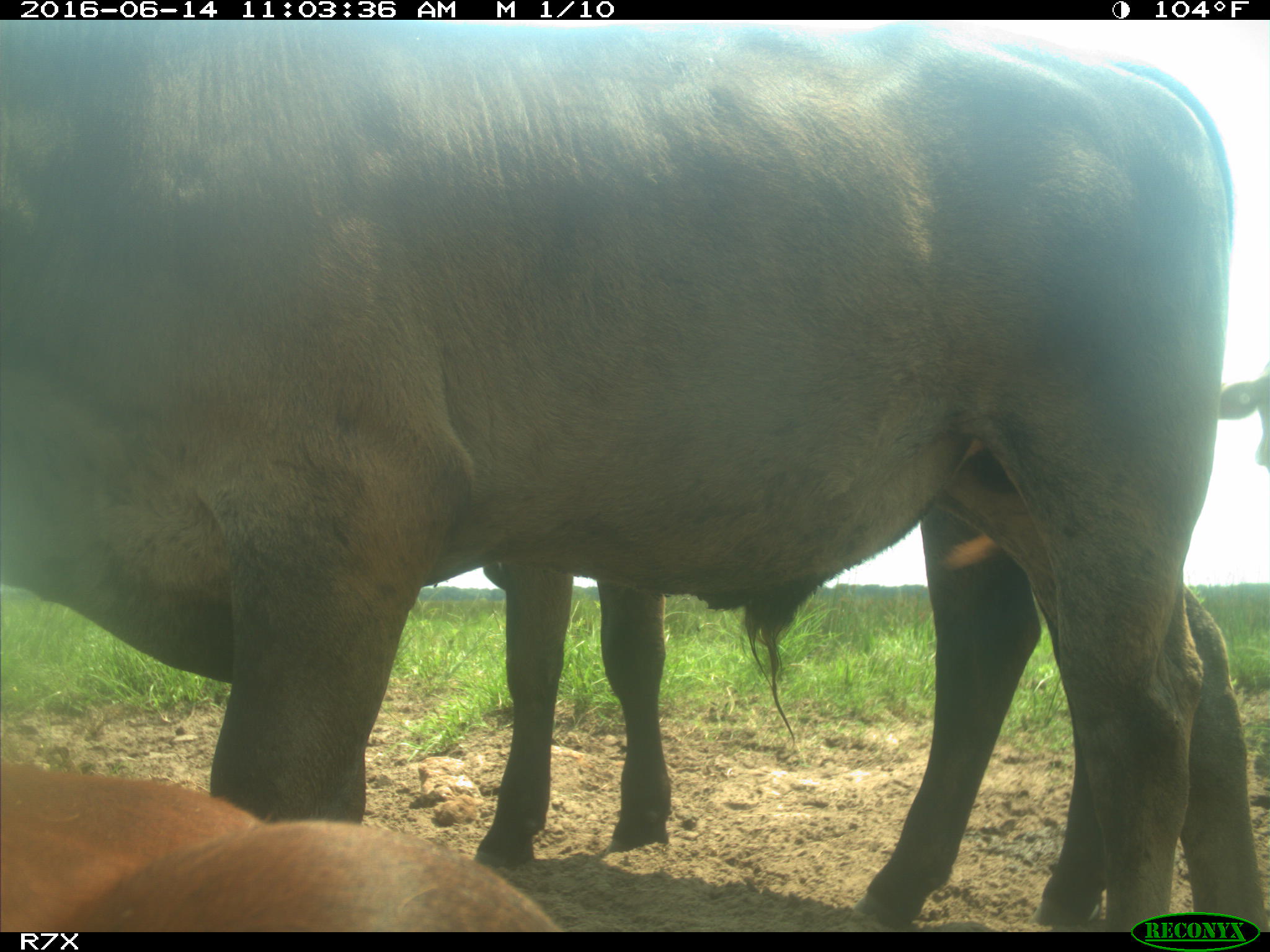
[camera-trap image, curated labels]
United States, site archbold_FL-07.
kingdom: Animalia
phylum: Chordata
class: Mammalia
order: Artiodactyla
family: Bovidae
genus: Bos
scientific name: Bos taurus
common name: domestic cow